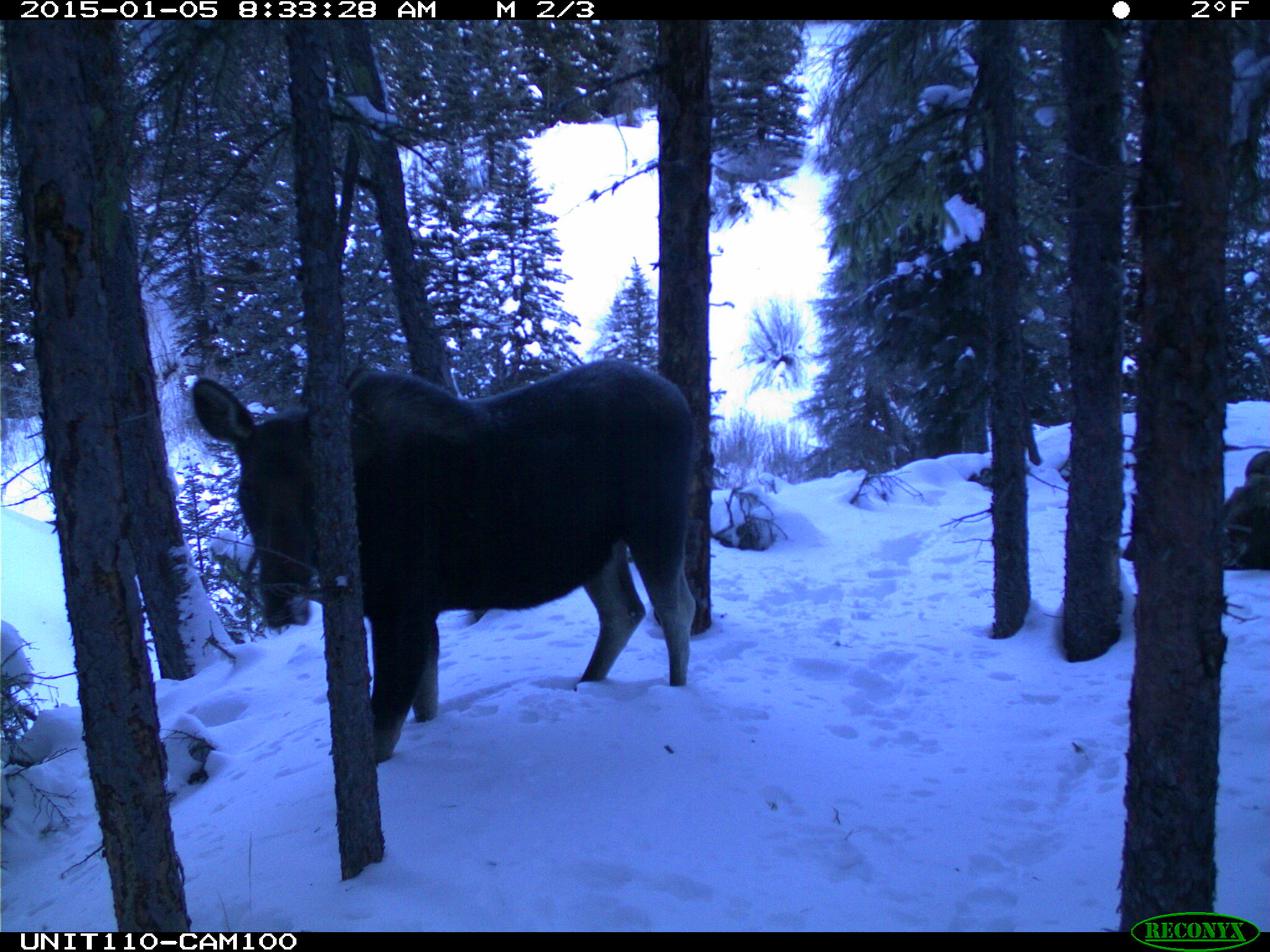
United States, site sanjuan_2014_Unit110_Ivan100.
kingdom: Animalia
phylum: Chordata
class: Mammalia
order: Artiodactyla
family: Cervidae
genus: Alces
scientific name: Alces alces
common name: moose